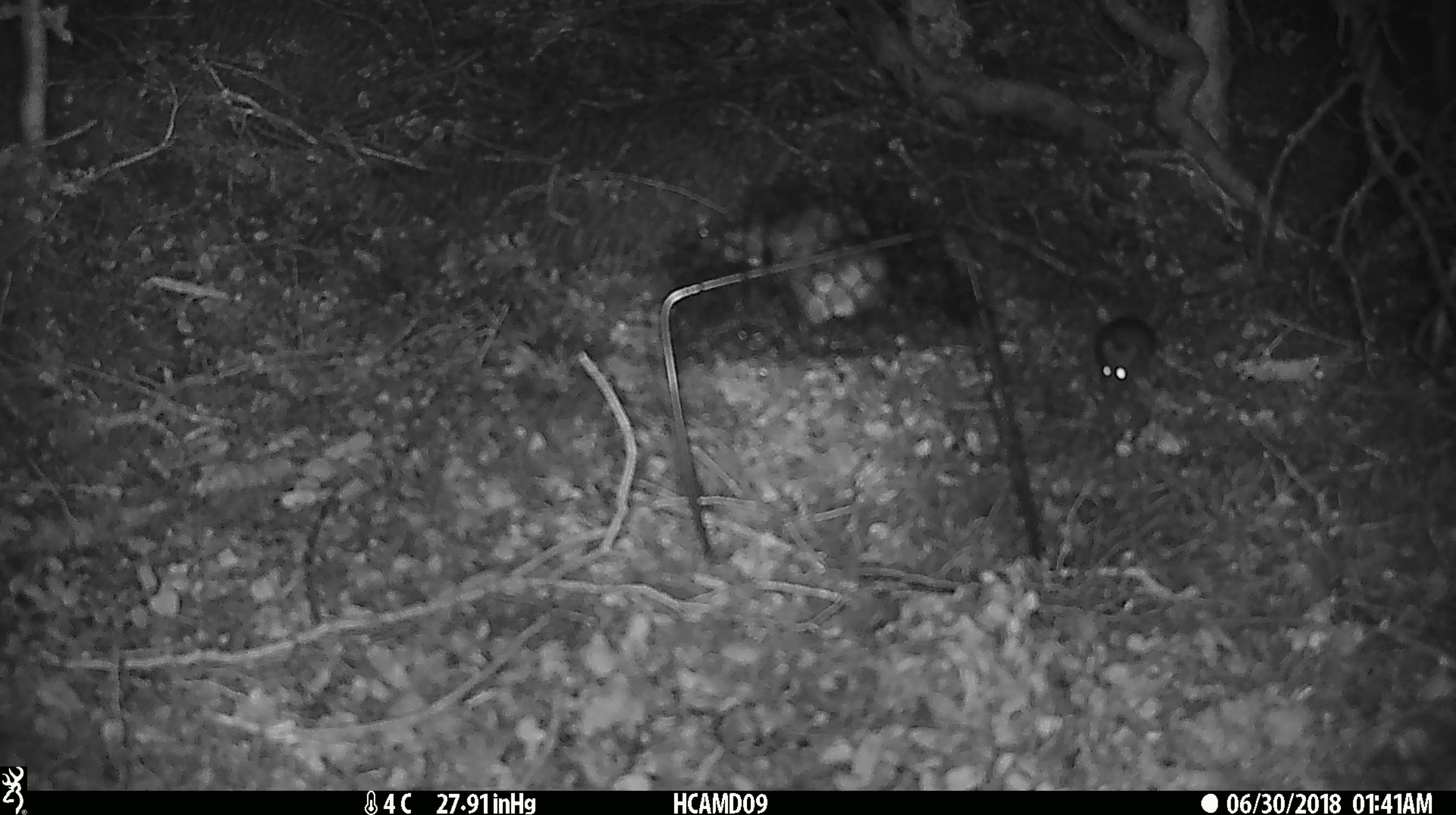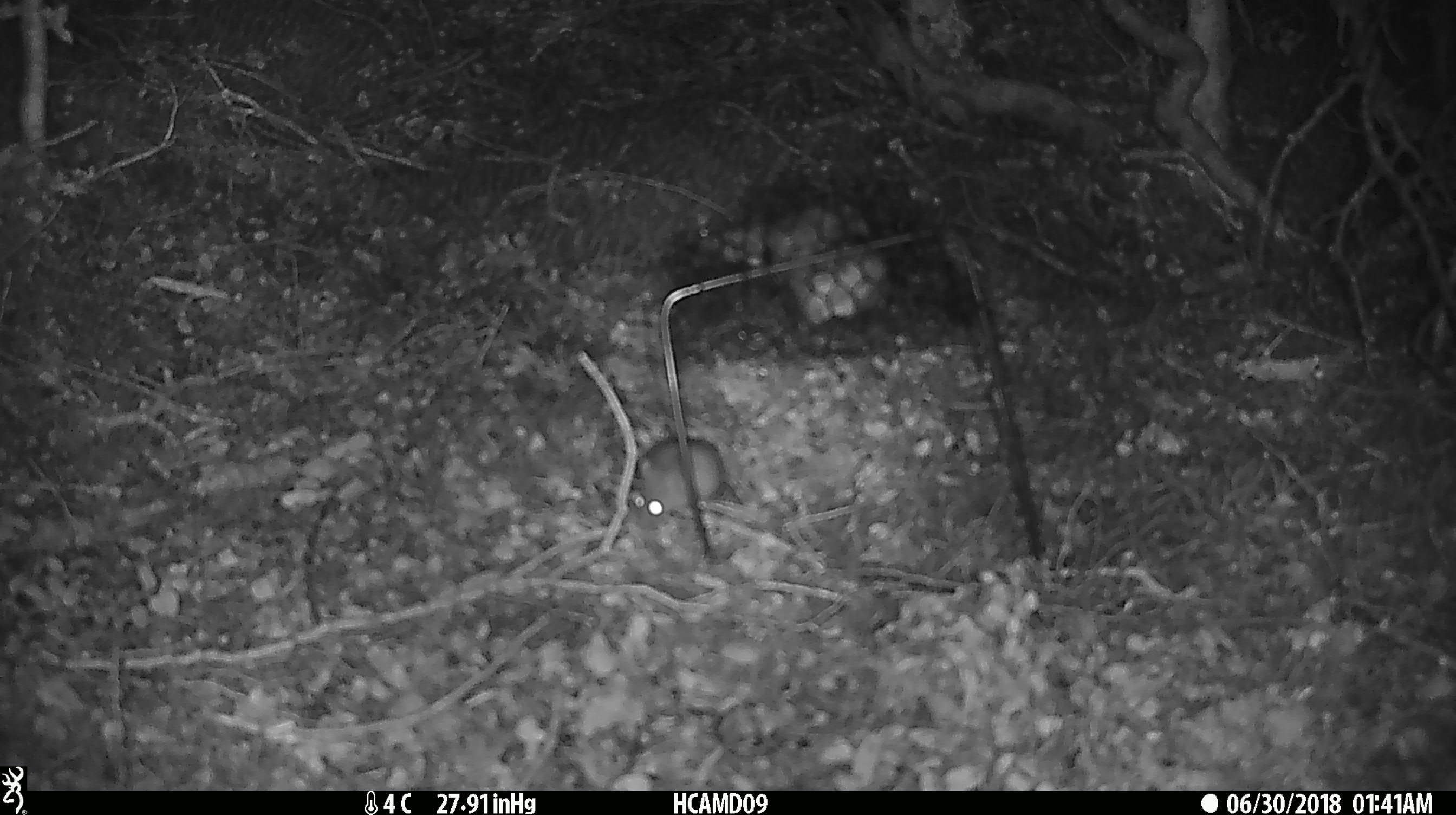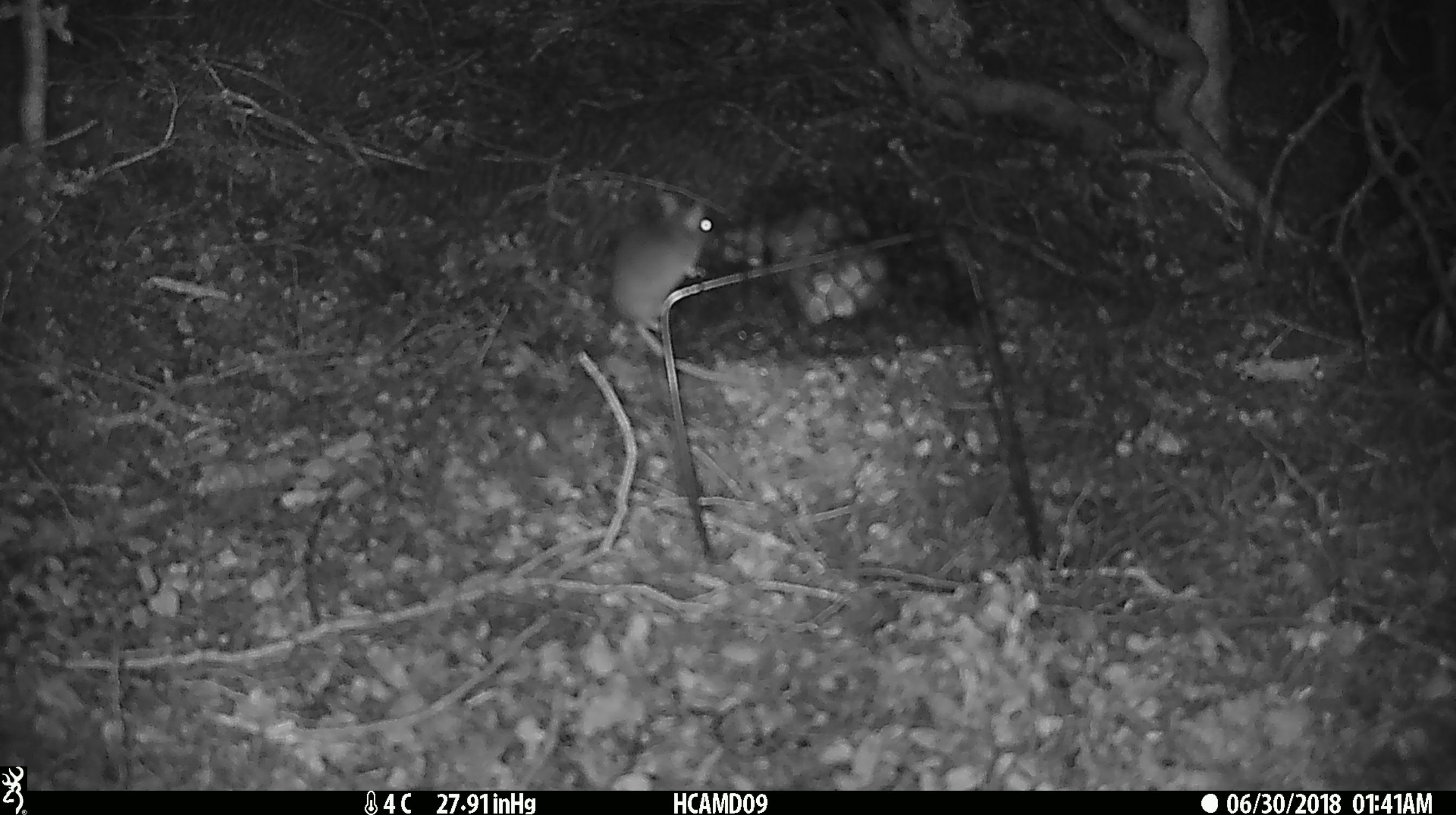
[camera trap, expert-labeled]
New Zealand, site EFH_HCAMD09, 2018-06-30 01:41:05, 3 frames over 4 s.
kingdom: Animalia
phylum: Chordata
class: Mammalia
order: Rodentia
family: Muridae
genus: Mus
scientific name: Mus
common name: mouse